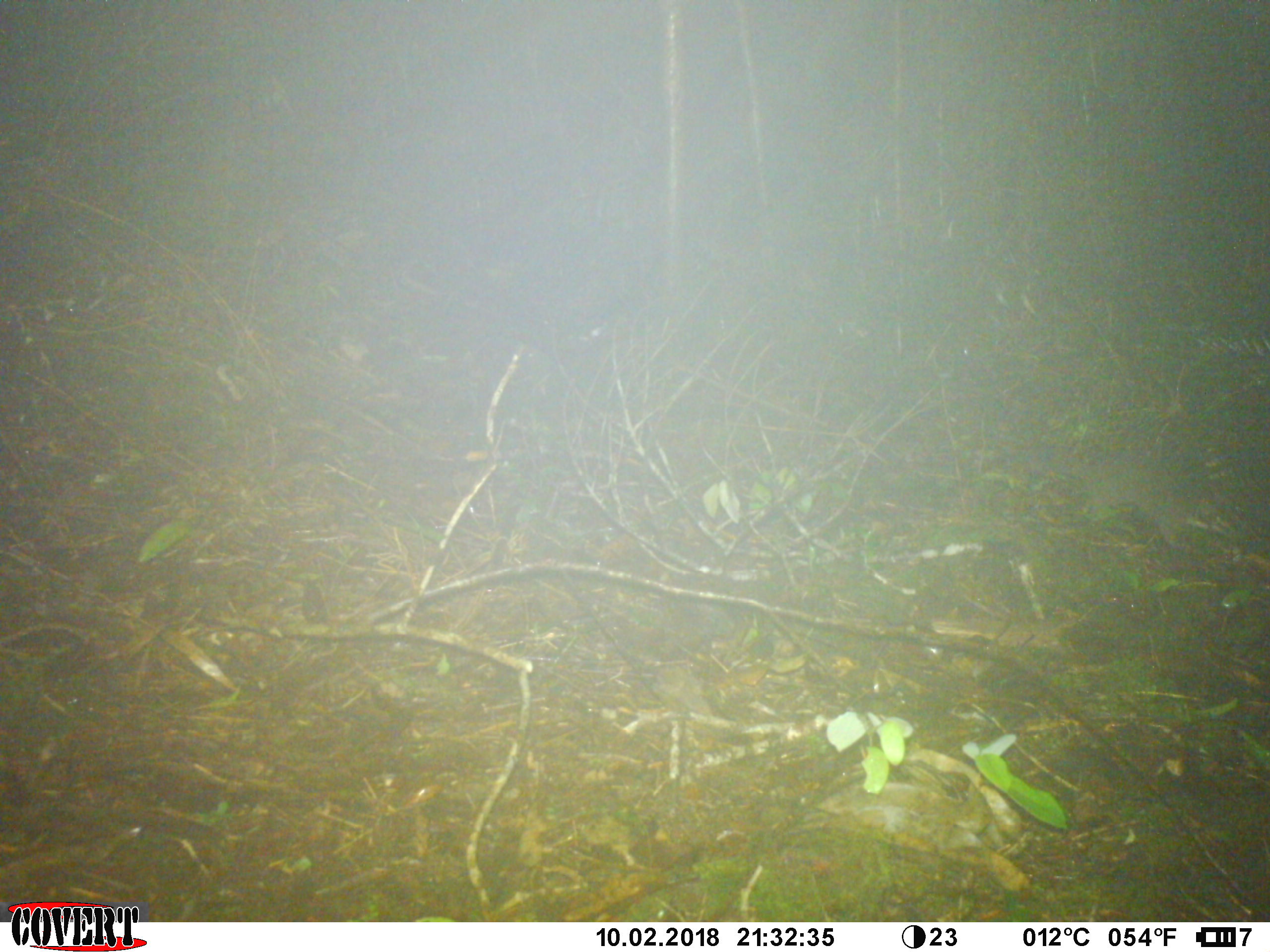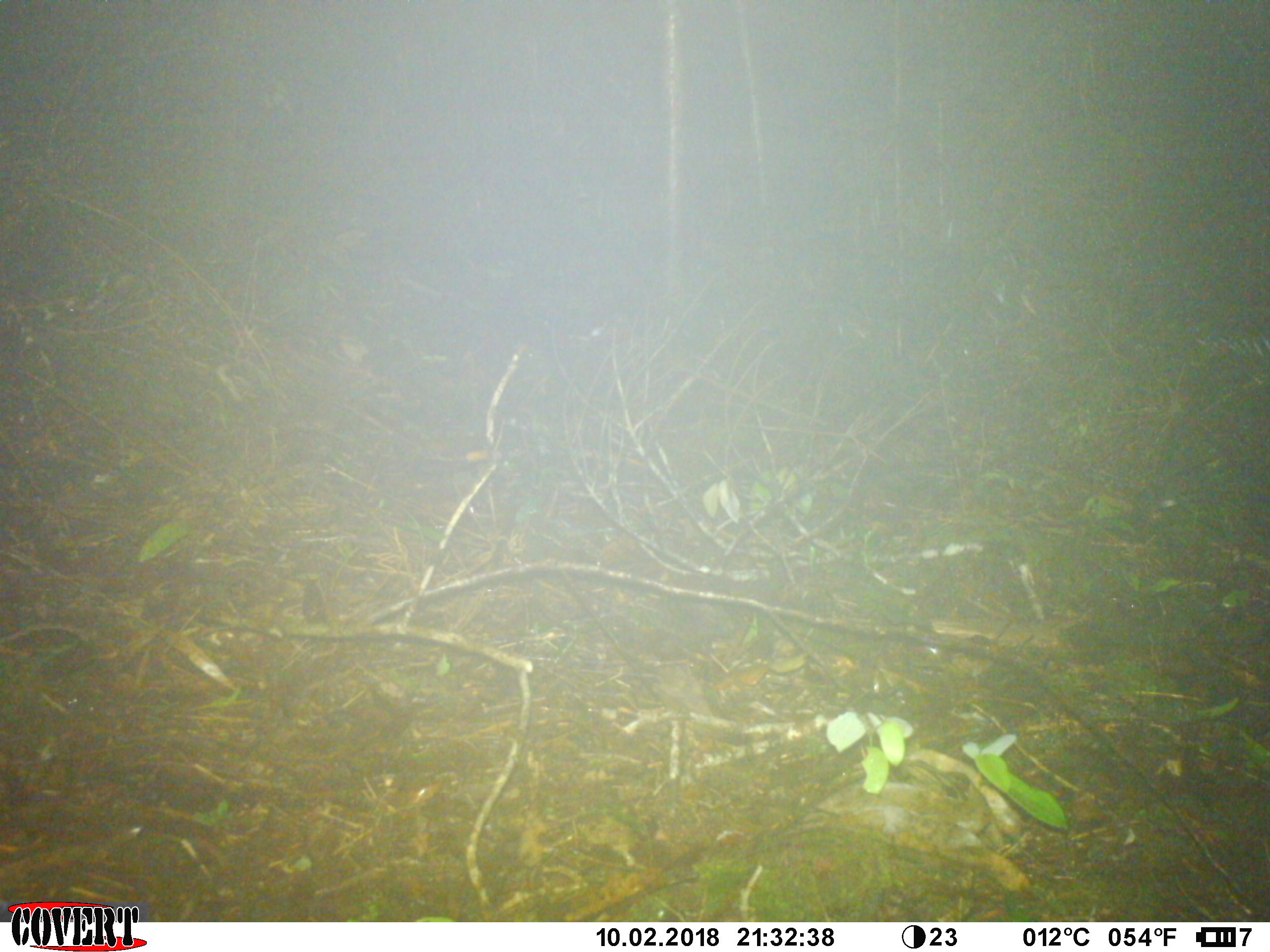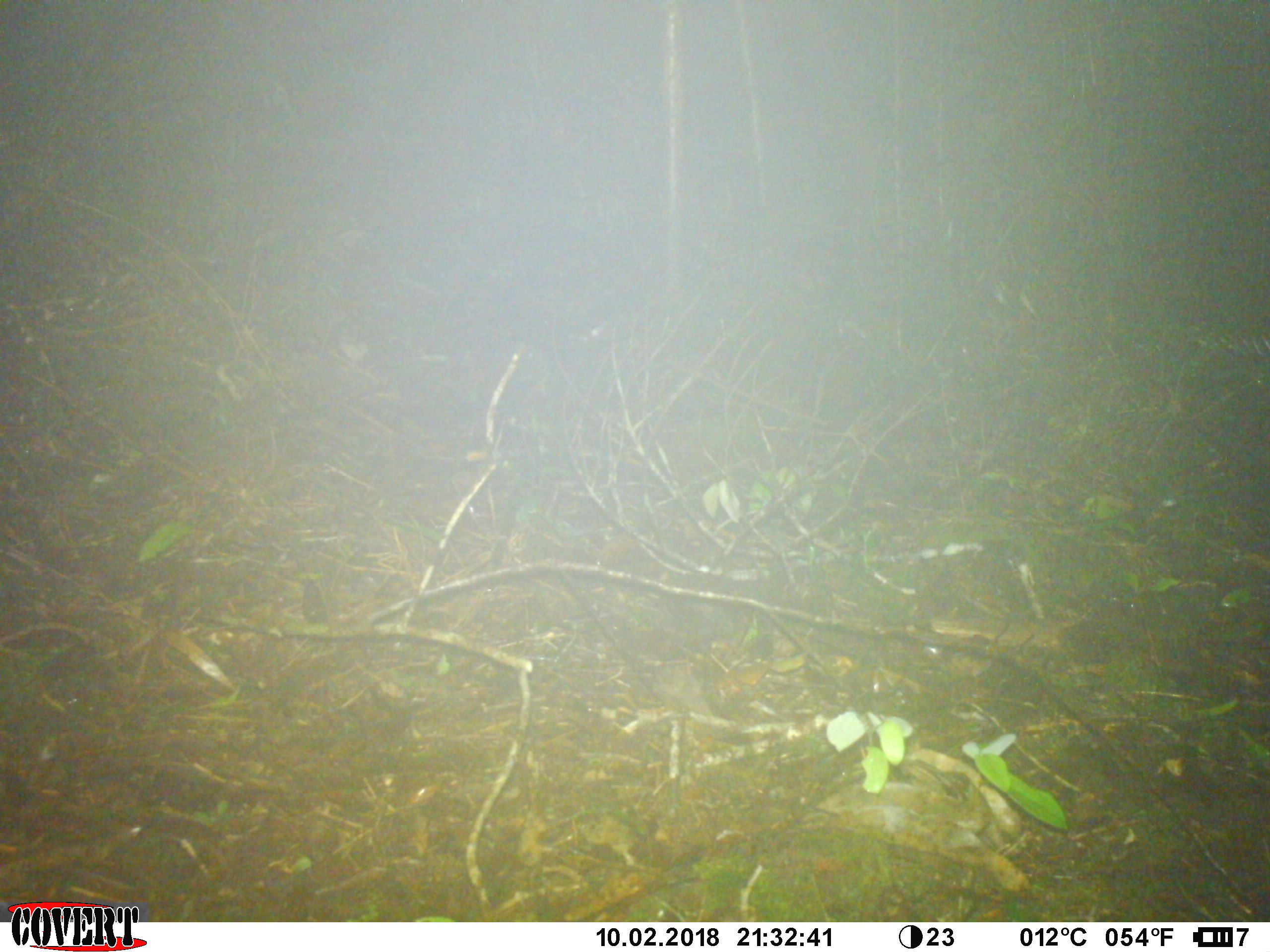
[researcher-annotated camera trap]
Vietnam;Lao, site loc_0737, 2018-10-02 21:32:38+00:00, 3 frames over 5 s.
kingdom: Animalia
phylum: Chordata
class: Mammalia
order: Carnivora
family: Mustelidae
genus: Melogale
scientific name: Melogale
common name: ferret badger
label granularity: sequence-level